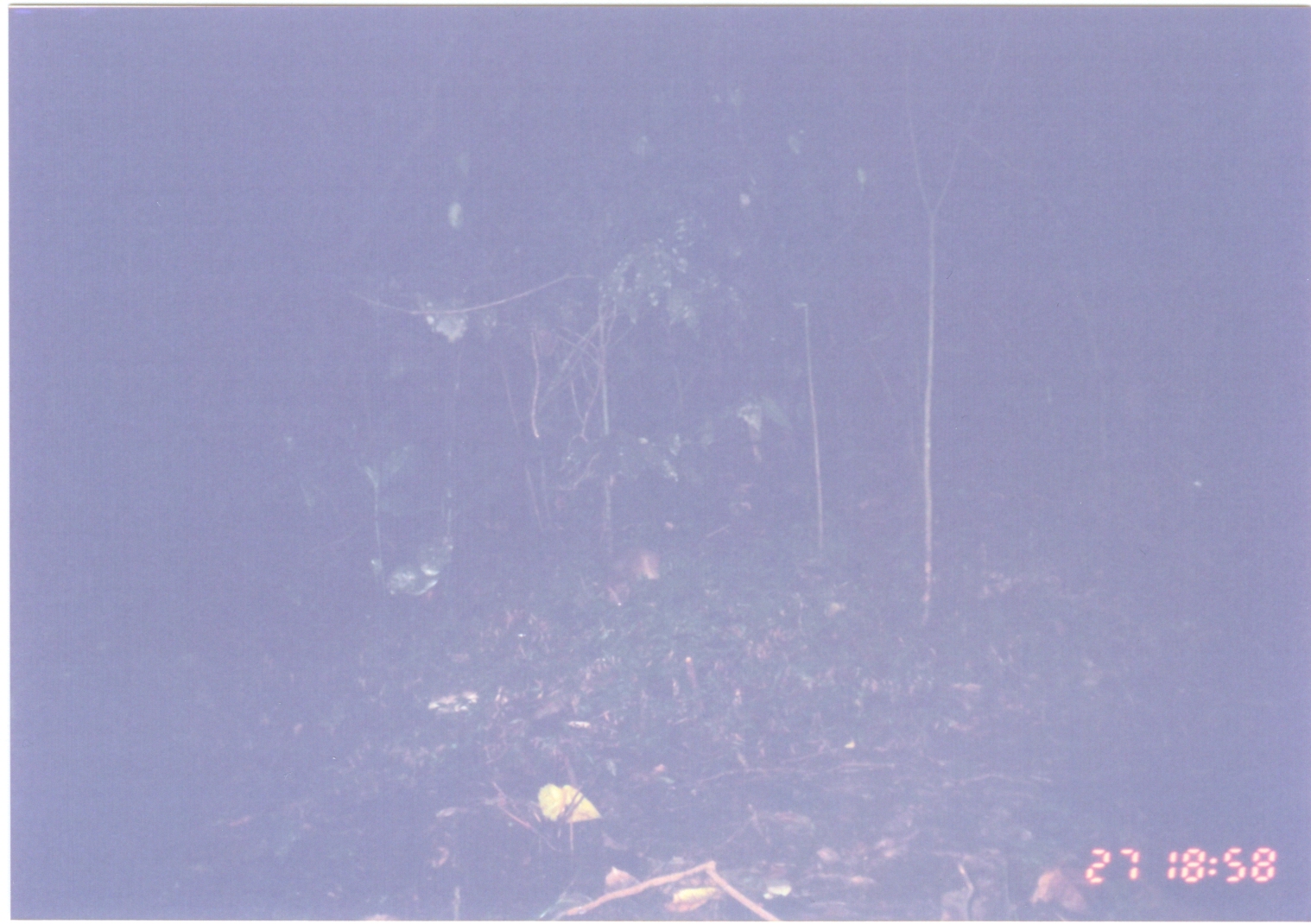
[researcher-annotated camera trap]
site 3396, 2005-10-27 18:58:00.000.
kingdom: Animalia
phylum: Chordata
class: Mammalia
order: Rodentia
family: Nesomyidae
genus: Cricetomys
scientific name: Cricetomys gambianus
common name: african giant pouched rat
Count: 1.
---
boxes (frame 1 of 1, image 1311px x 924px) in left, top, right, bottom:
cricetomys gambianus: 600, 533, 670, 608